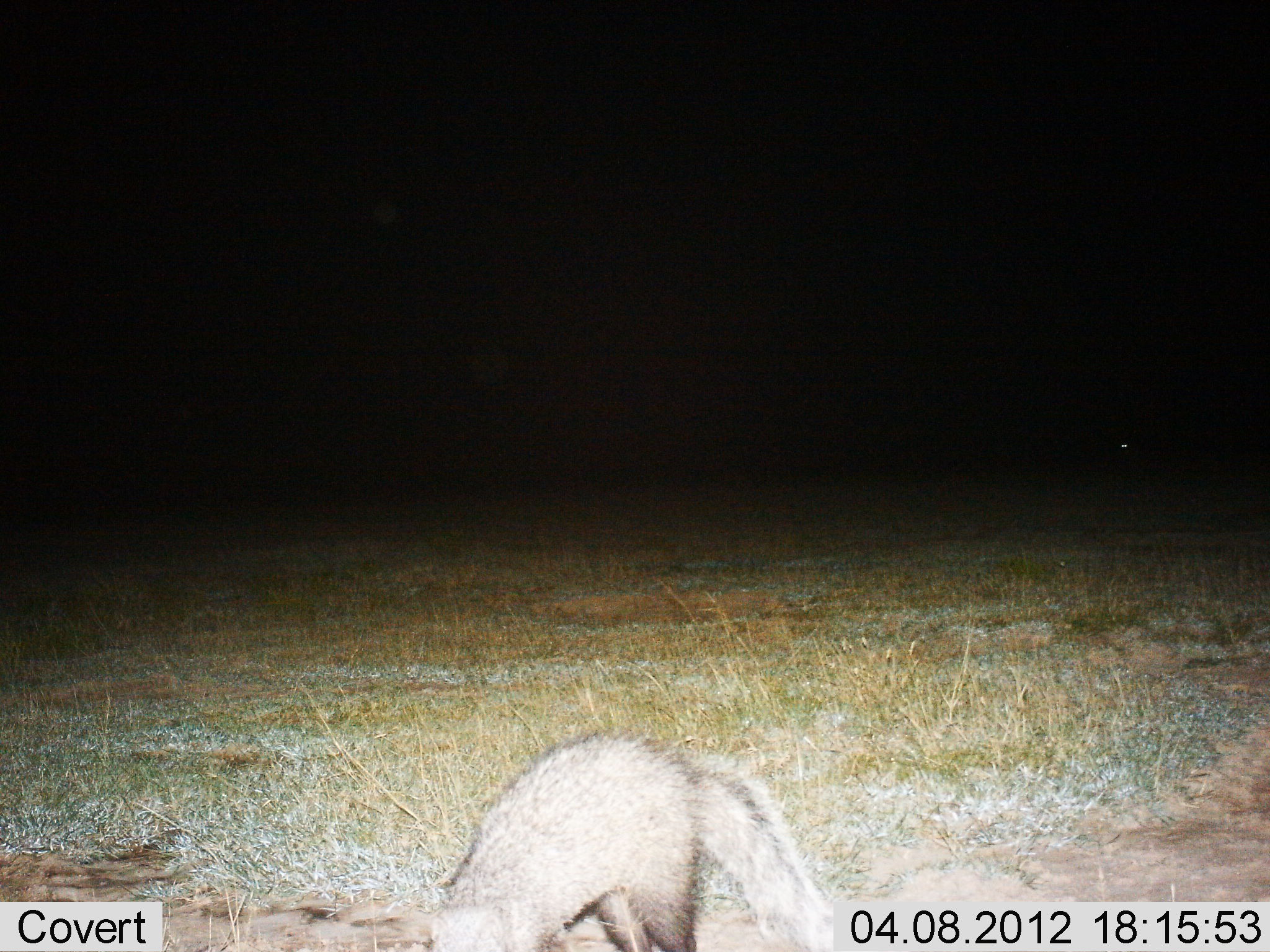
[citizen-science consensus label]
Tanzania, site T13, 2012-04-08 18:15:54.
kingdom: Animalia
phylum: Chordata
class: Mammalia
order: Carnivora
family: Canidae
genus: Otocyon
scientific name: Otocyon megalotis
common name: bat-eared fox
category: batearedfox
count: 1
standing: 83%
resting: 0%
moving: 17%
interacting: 0%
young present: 0%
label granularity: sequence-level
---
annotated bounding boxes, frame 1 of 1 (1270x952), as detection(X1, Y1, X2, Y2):
animal: detection(431, 729, 837, 952)